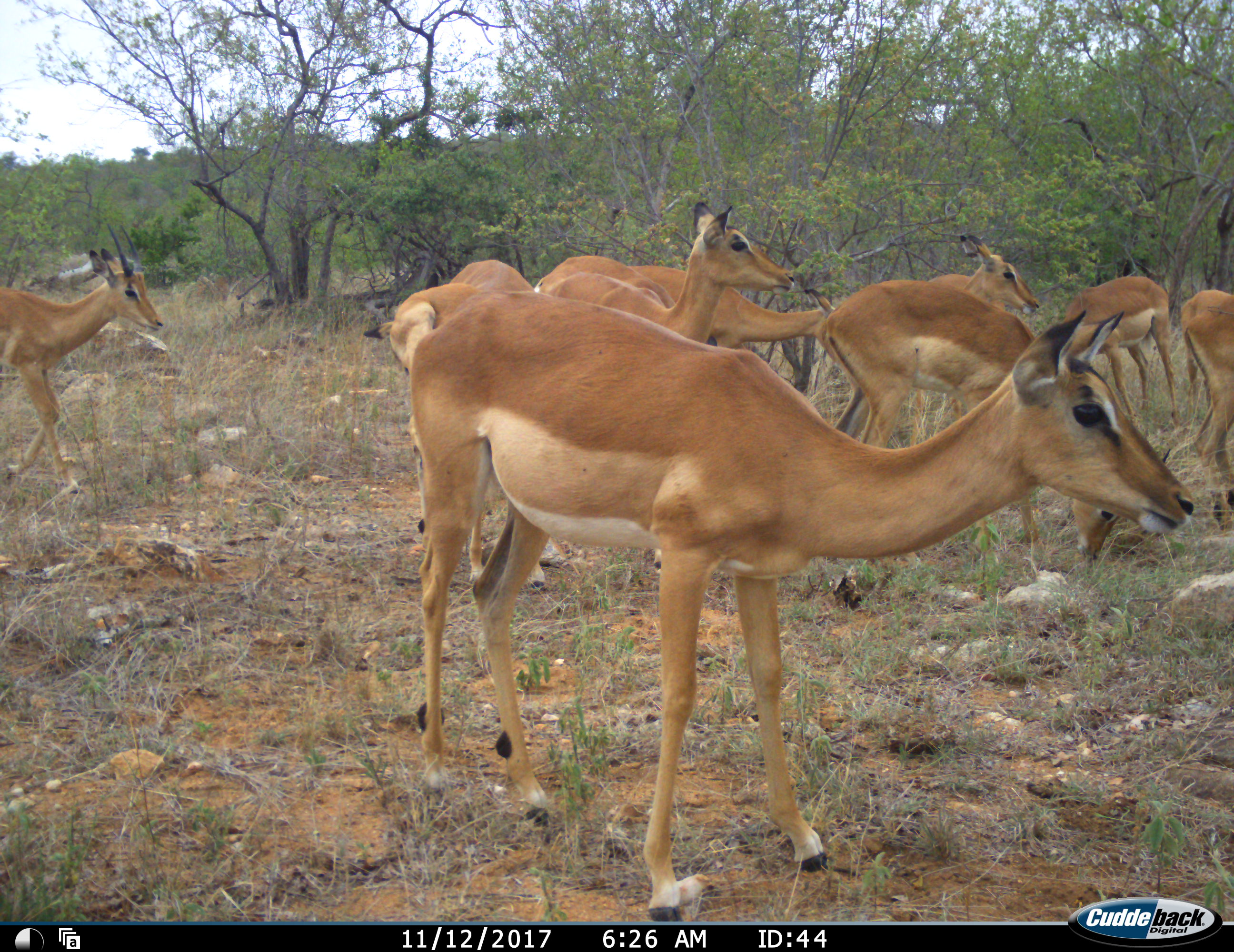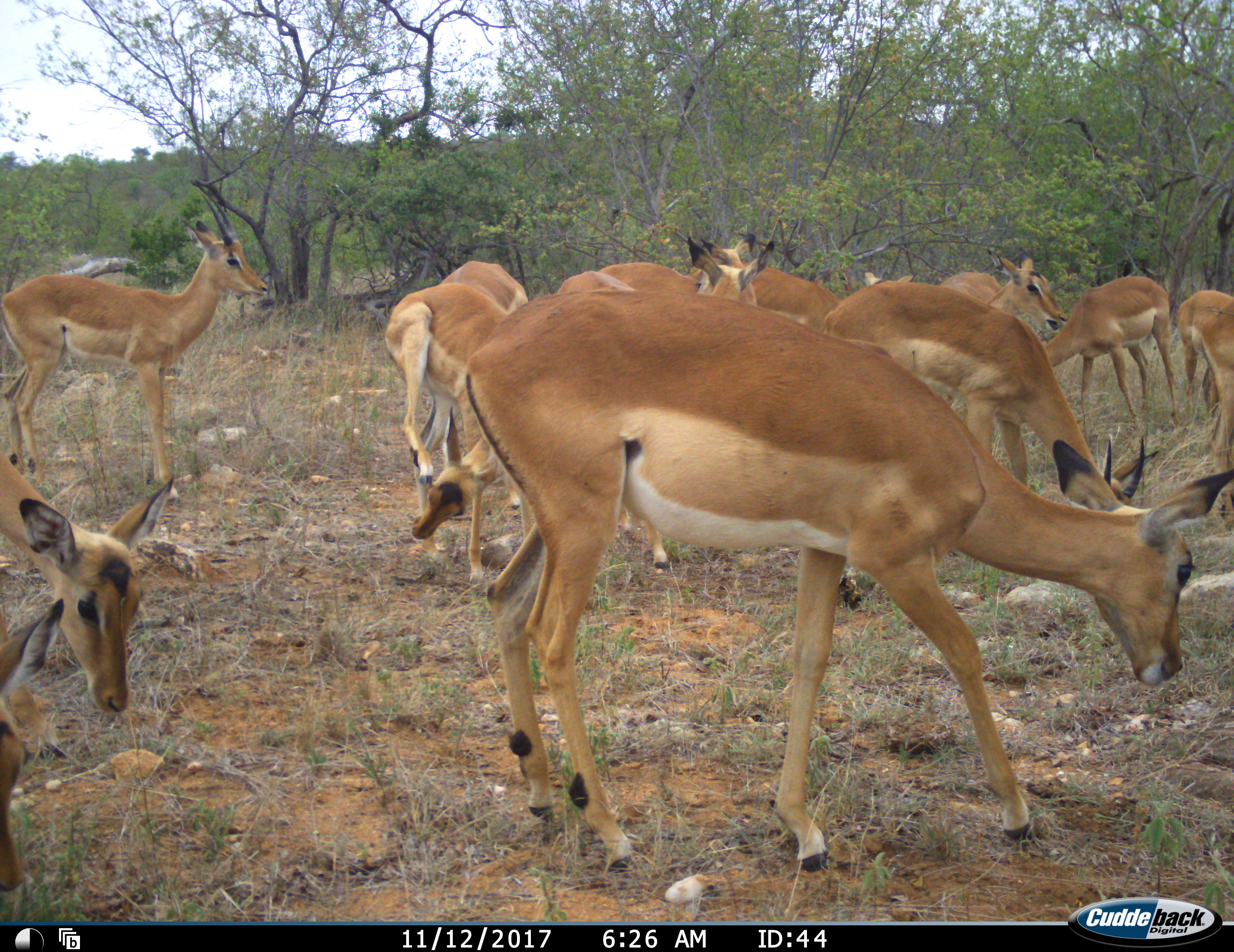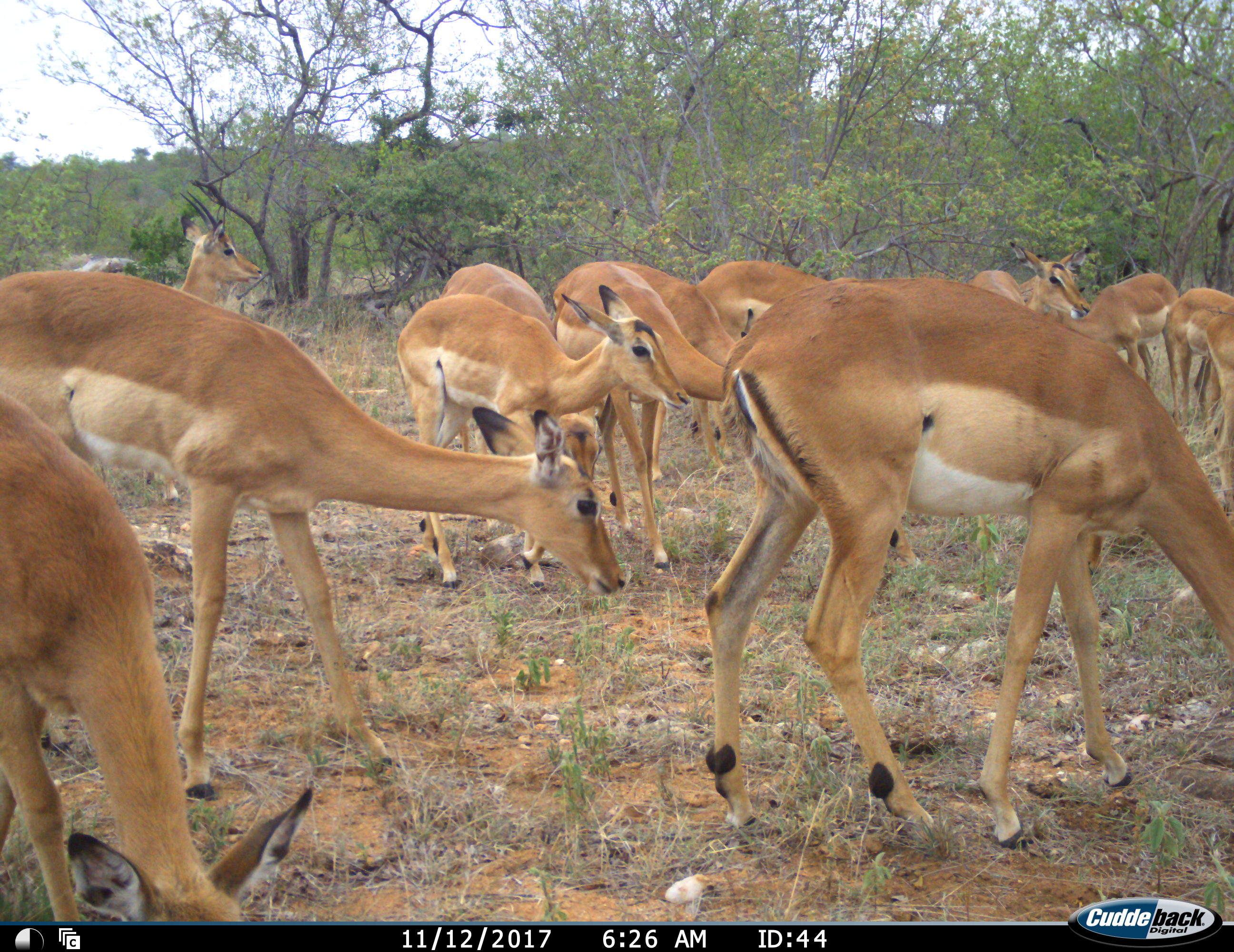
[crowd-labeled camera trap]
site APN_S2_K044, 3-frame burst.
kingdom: Animalia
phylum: Chordata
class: Mammalia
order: Artiodactyla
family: Bovidae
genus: Aepyceros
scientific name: Aepyceros melampus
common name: impala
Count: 11-50.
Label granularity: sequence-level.